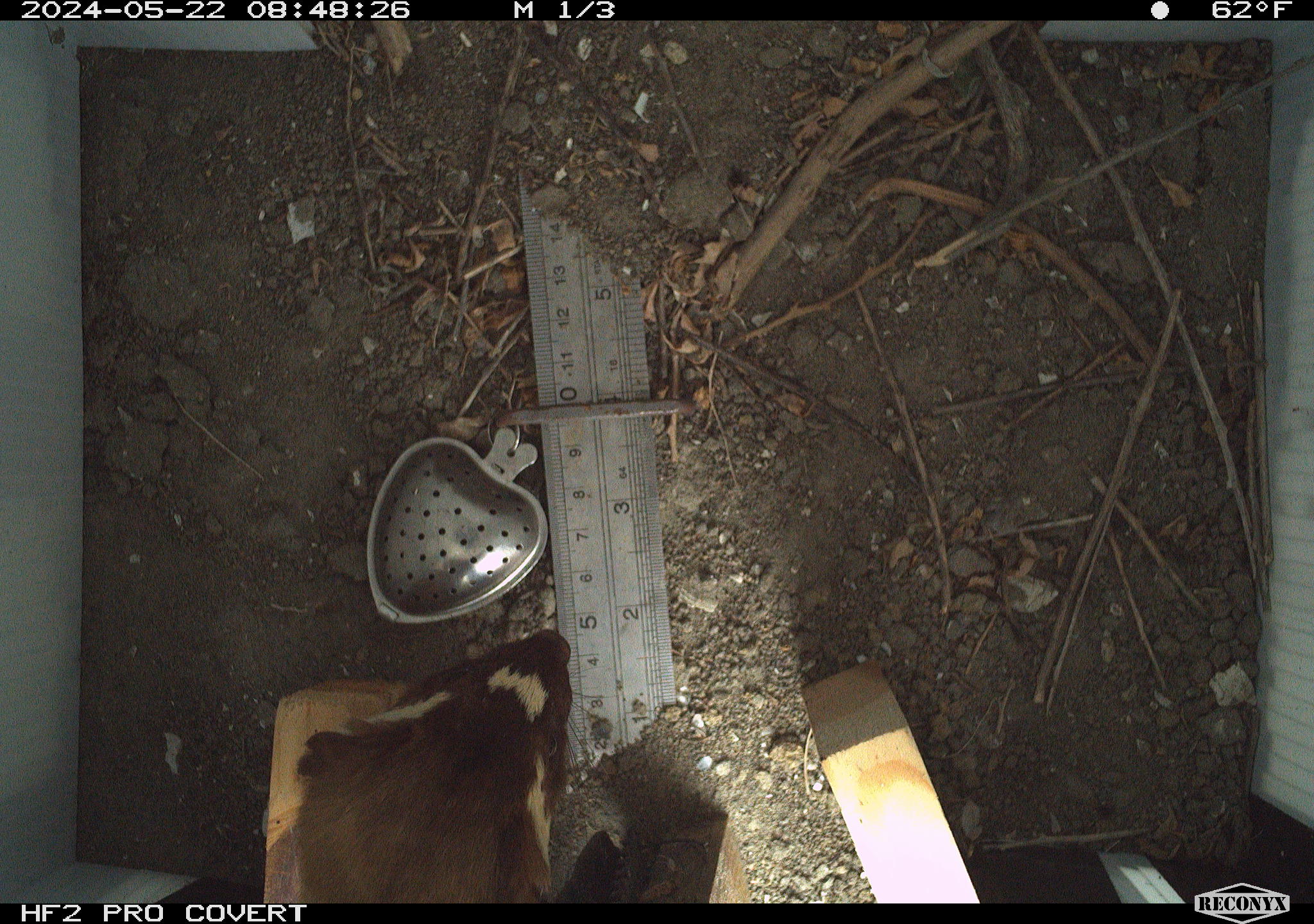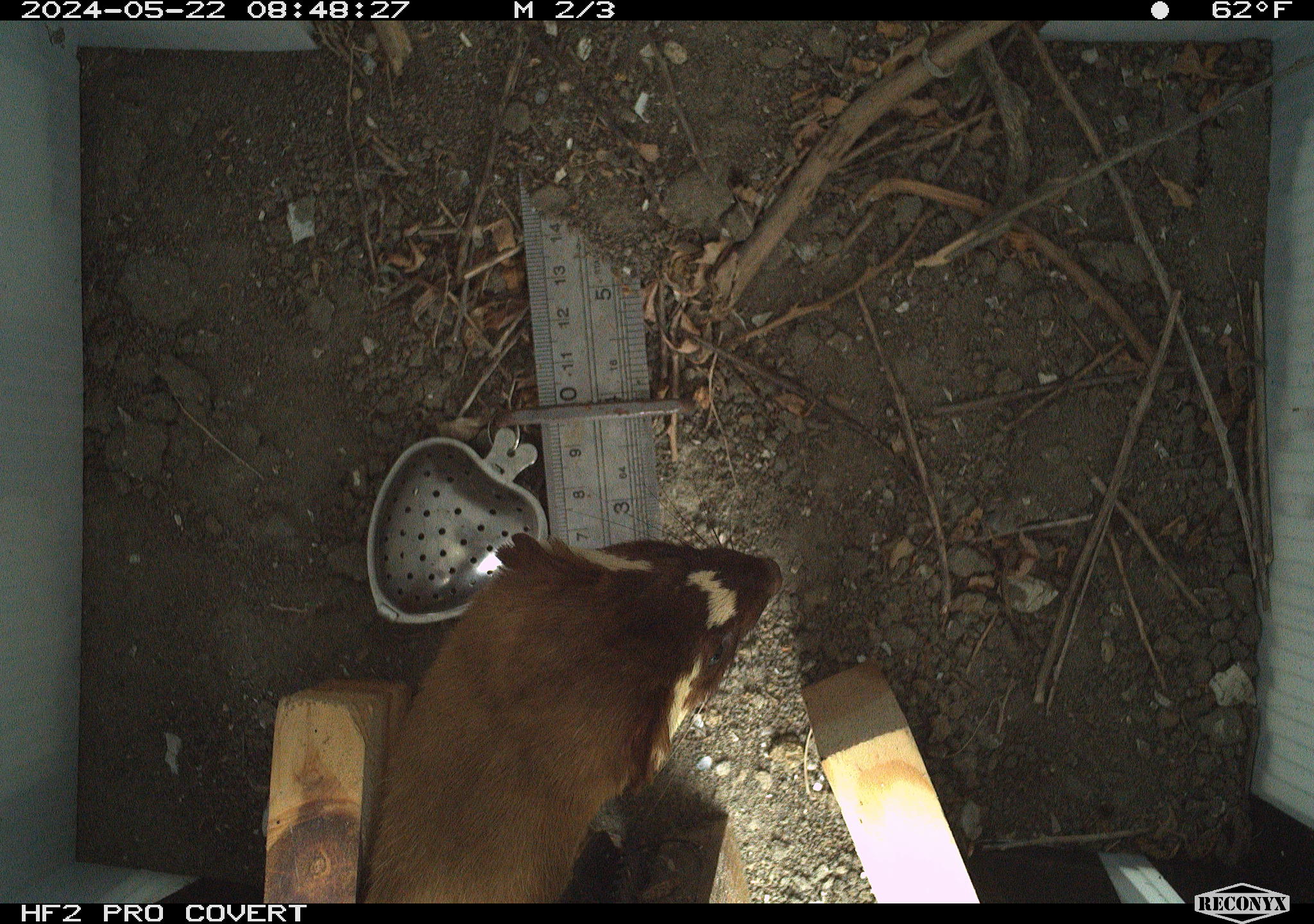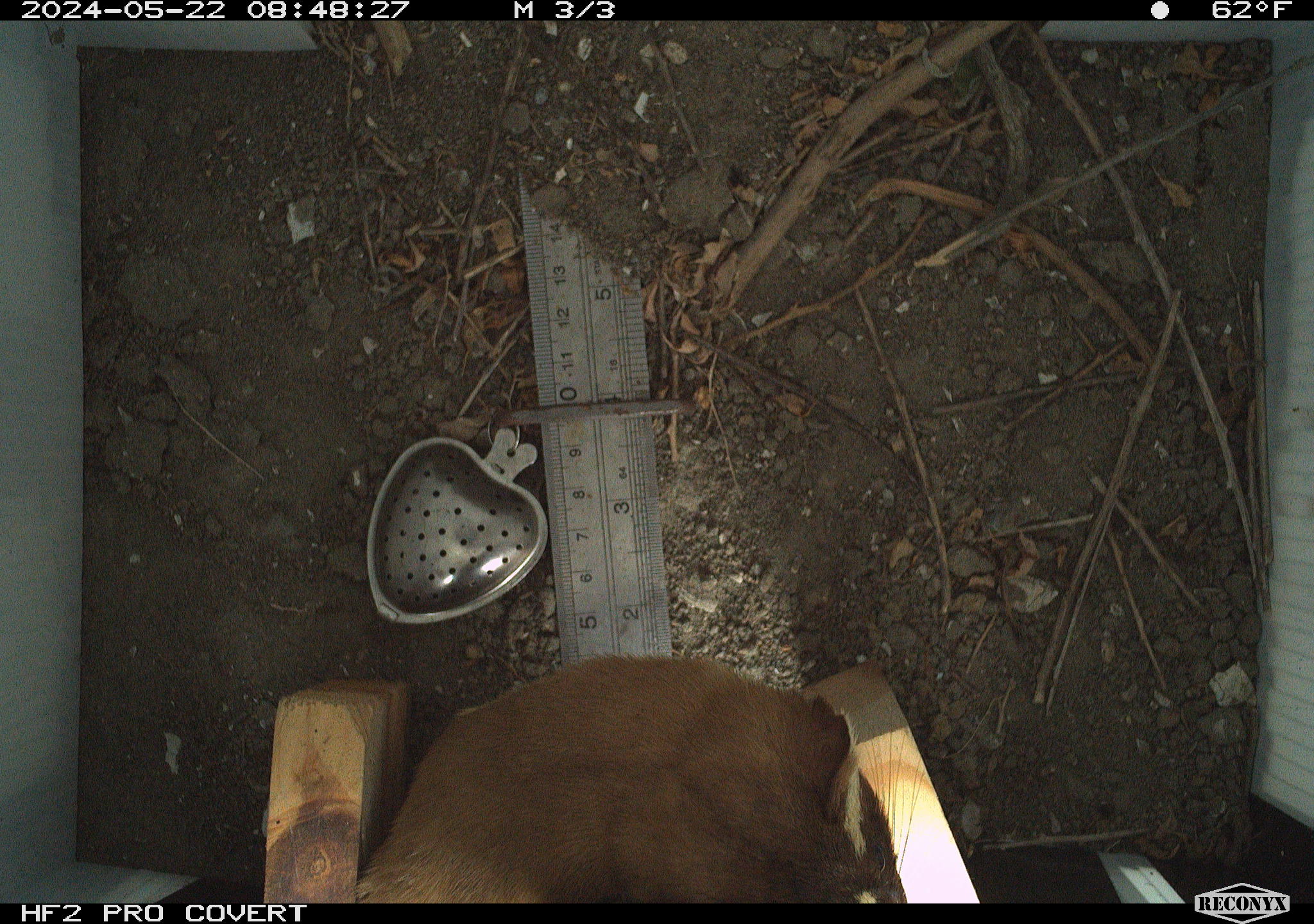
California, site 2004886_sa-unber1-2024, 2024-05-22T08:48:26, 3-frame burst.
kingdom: Animalia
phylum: Chordata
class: Mammalia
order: Carnivora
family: Mustelidae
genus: Neogale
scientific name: Neogale frenata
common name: long-tailed weasel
Long-tailed weasel (Neogale frenata).